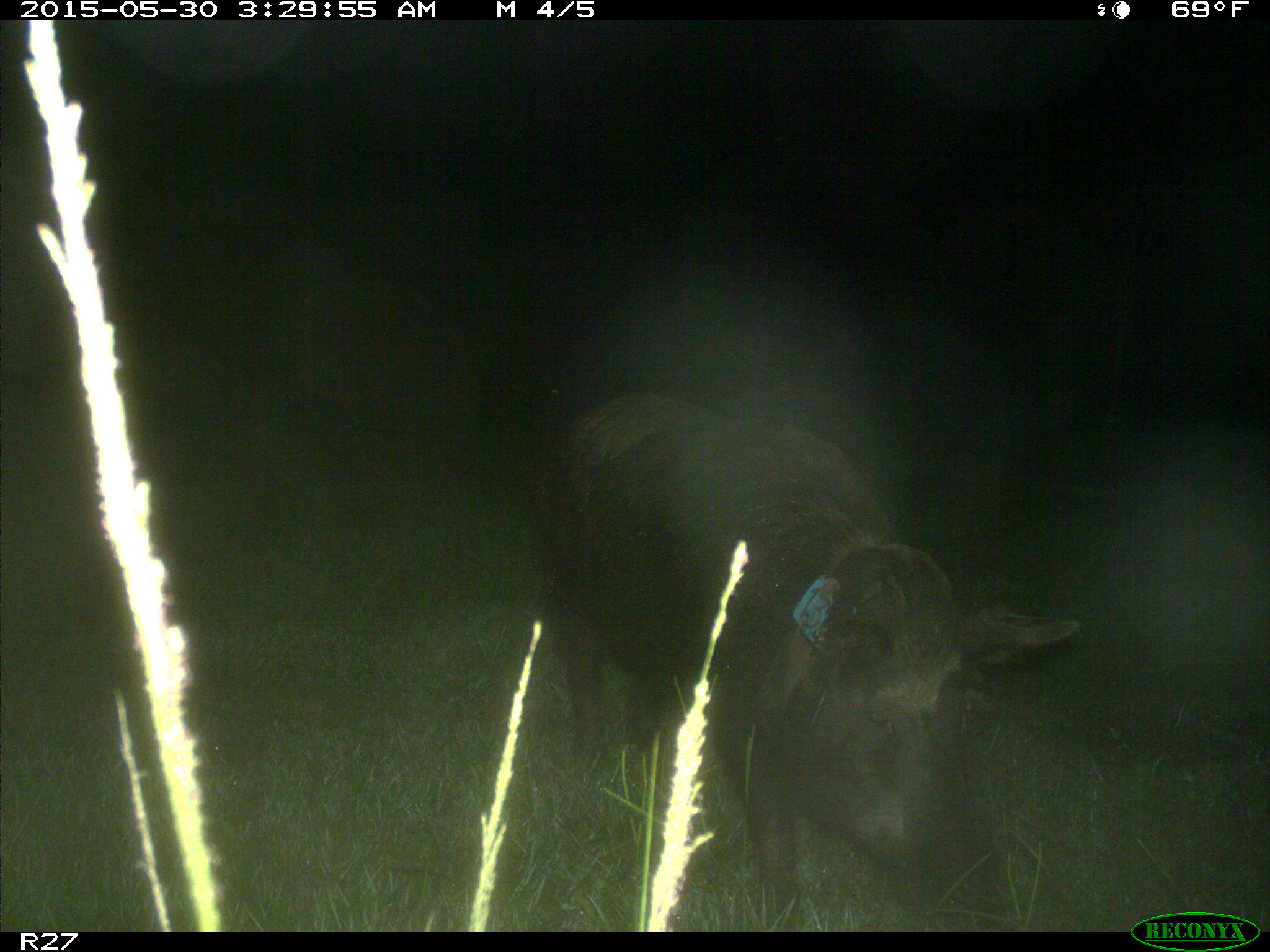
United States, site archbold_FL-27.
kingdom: Animalia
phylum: Chordata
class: Mammalia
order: Artiodactyla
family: Suidae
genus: Sus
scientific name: Sus scrofa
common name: wild boar